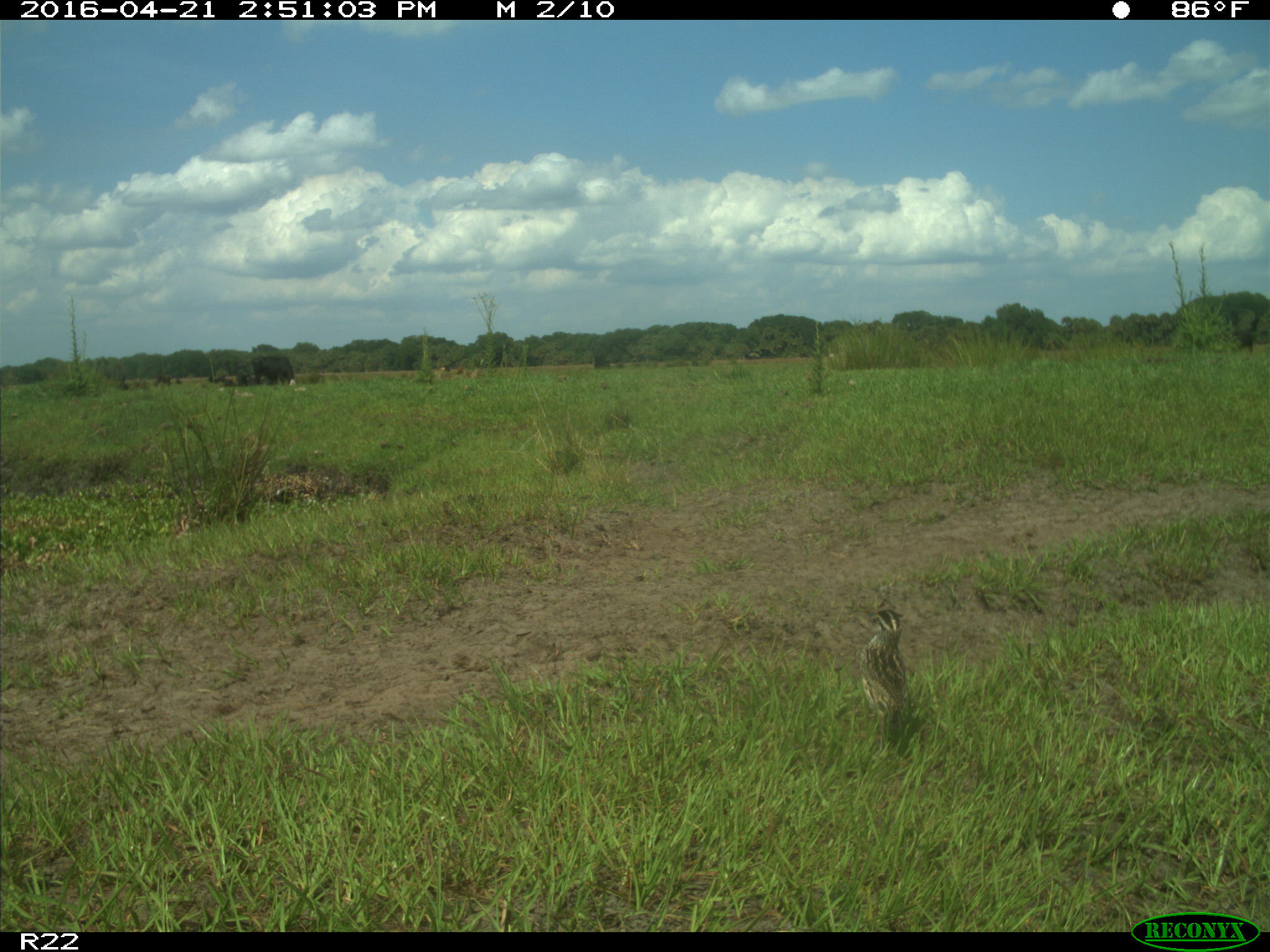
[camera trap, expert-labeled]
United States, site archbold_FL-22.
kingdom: Animalia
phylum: Chordata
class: Mammalia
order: Artiodactyla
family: Bovidae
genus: Bos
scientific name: Bos taurus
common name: domestic cow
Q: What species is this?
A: Bos taurus (domestic cow).